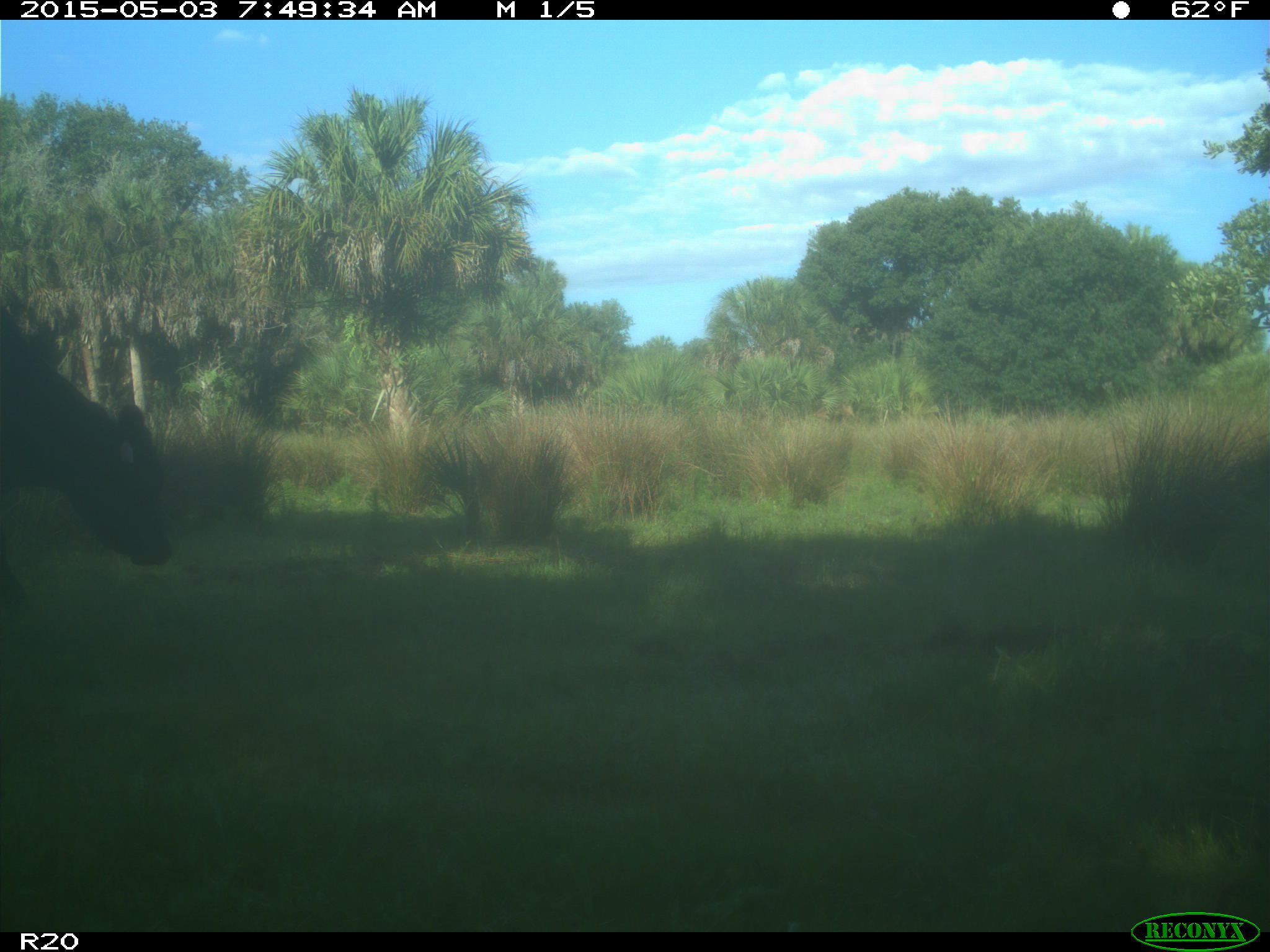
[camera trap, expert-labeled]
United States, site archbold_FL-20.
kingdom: Animalia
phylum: Chordata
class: Mammalia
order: Artiodactyla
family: Bovidae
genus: Bos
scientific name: Bos taurus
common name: domestic cow